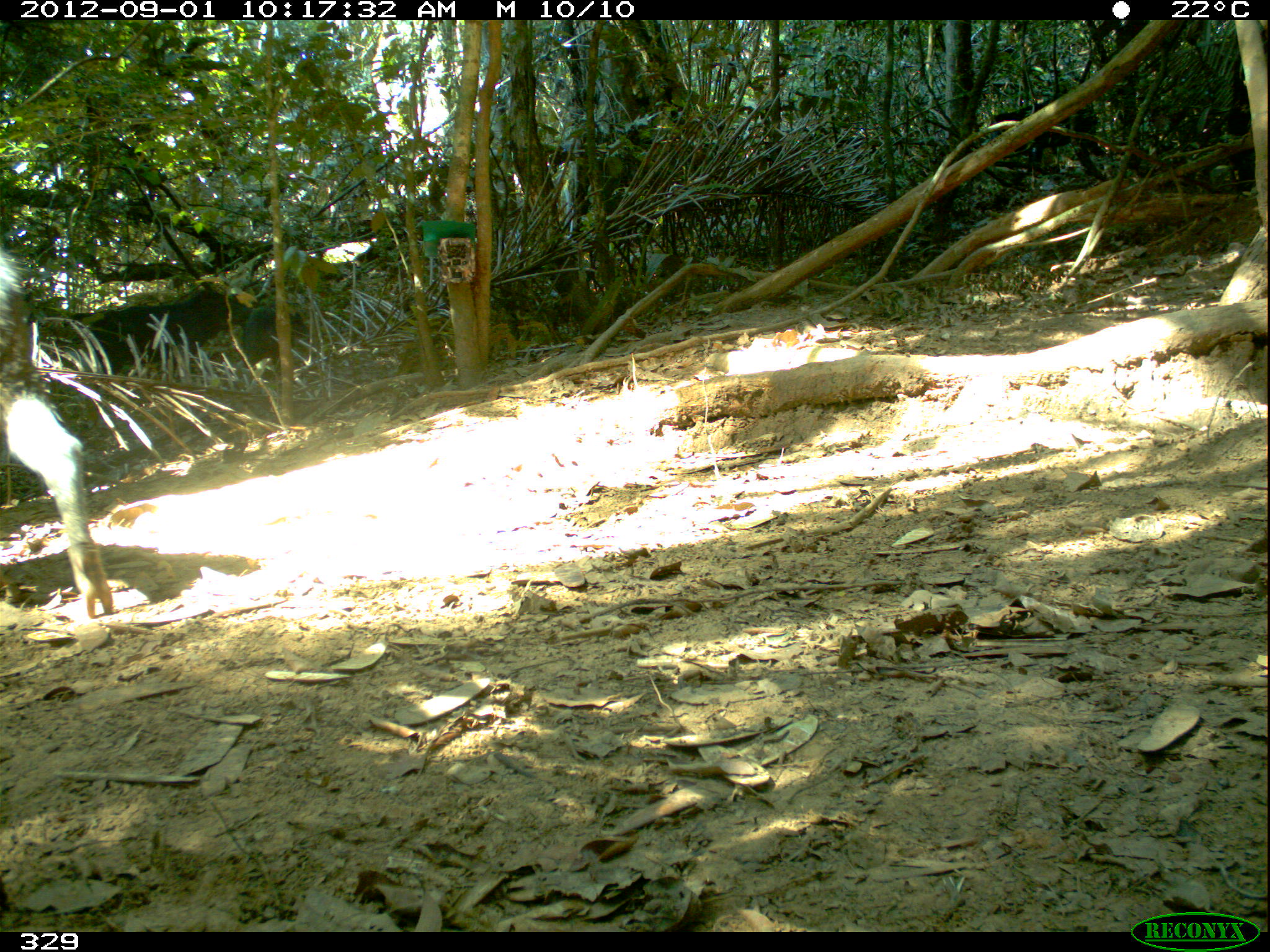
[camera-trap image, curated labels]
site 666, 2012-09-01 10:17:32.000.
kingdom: Animalia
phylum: Chordata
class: Mammalia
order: Artiodactyla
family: Tayassuidae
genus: Tayassu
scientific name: Tayassu pecari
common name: white-lipped peccary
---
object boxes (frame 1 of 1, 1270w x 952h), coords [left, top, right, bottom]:
tayassu pecari: [0, 237, 112, 615]; [81, 286, 241, 394]; [971, 91, 1108, 176]; [234, 304, 308, 381]